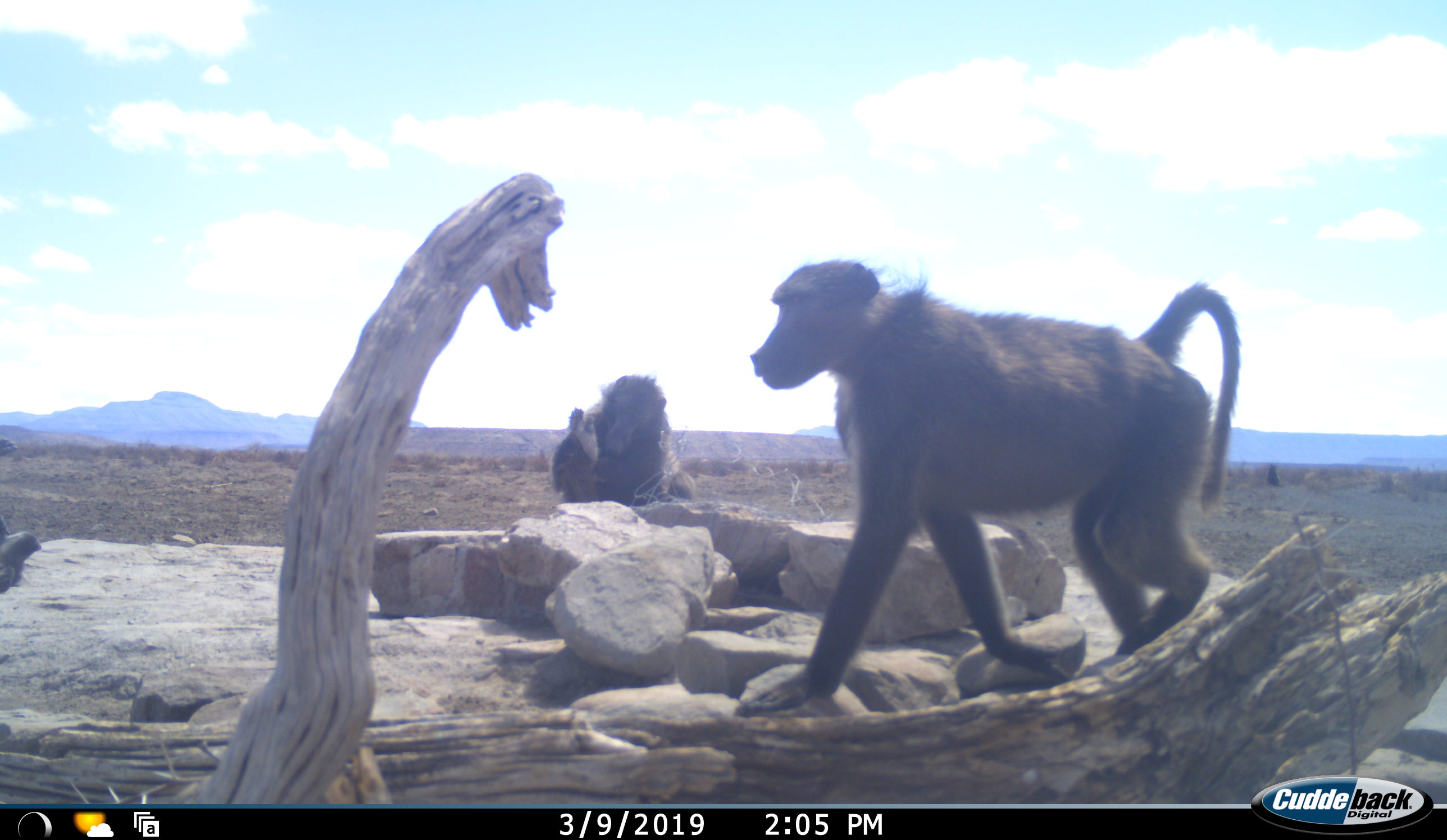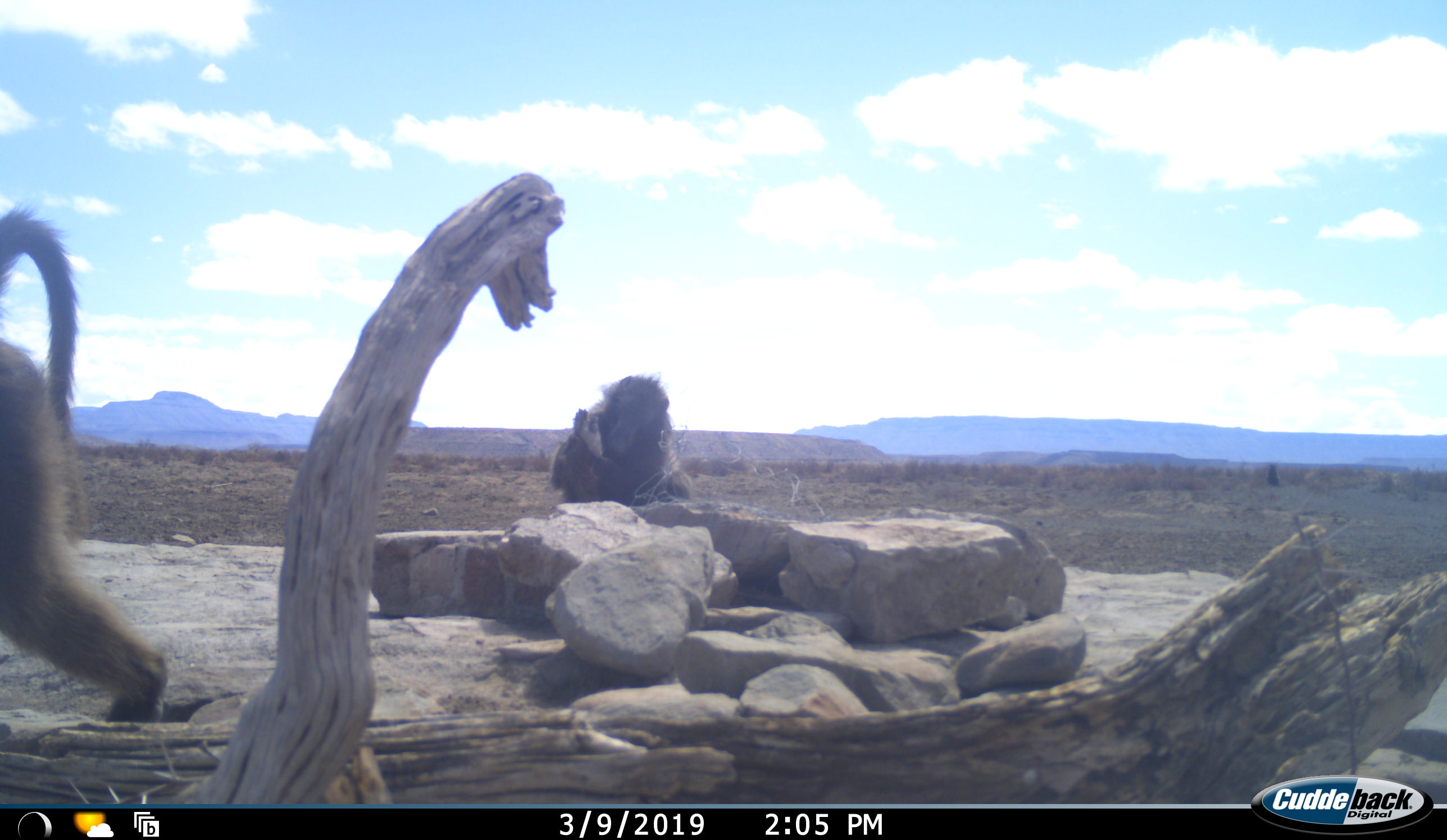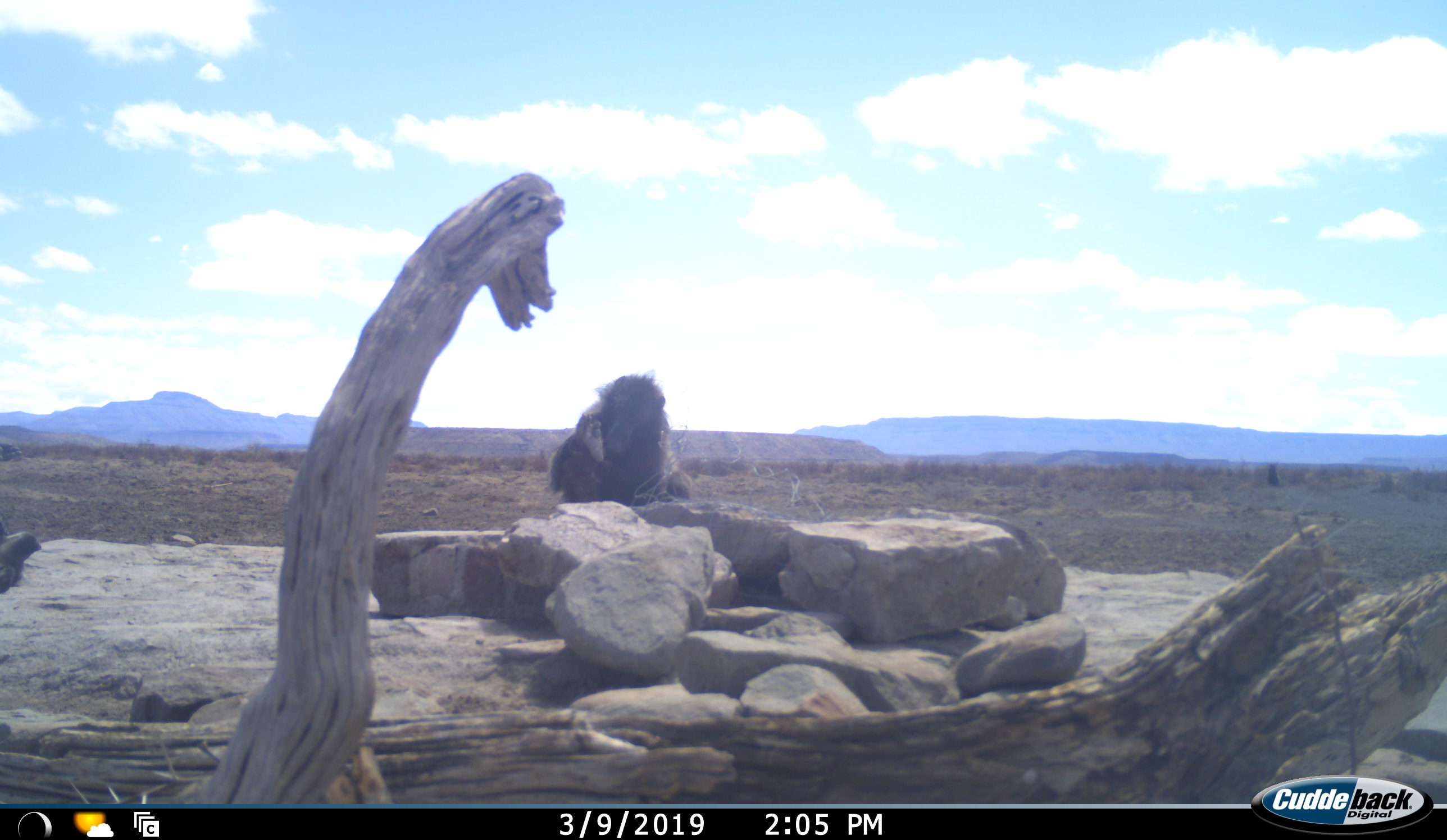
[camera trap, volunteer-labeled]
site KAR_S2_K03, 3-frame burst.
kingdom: Animalia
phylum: Chordata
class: Mammalia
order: Primates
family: Cercopithecidae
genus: Papio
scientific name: Papio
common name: baboon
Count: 2.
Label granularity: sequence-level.